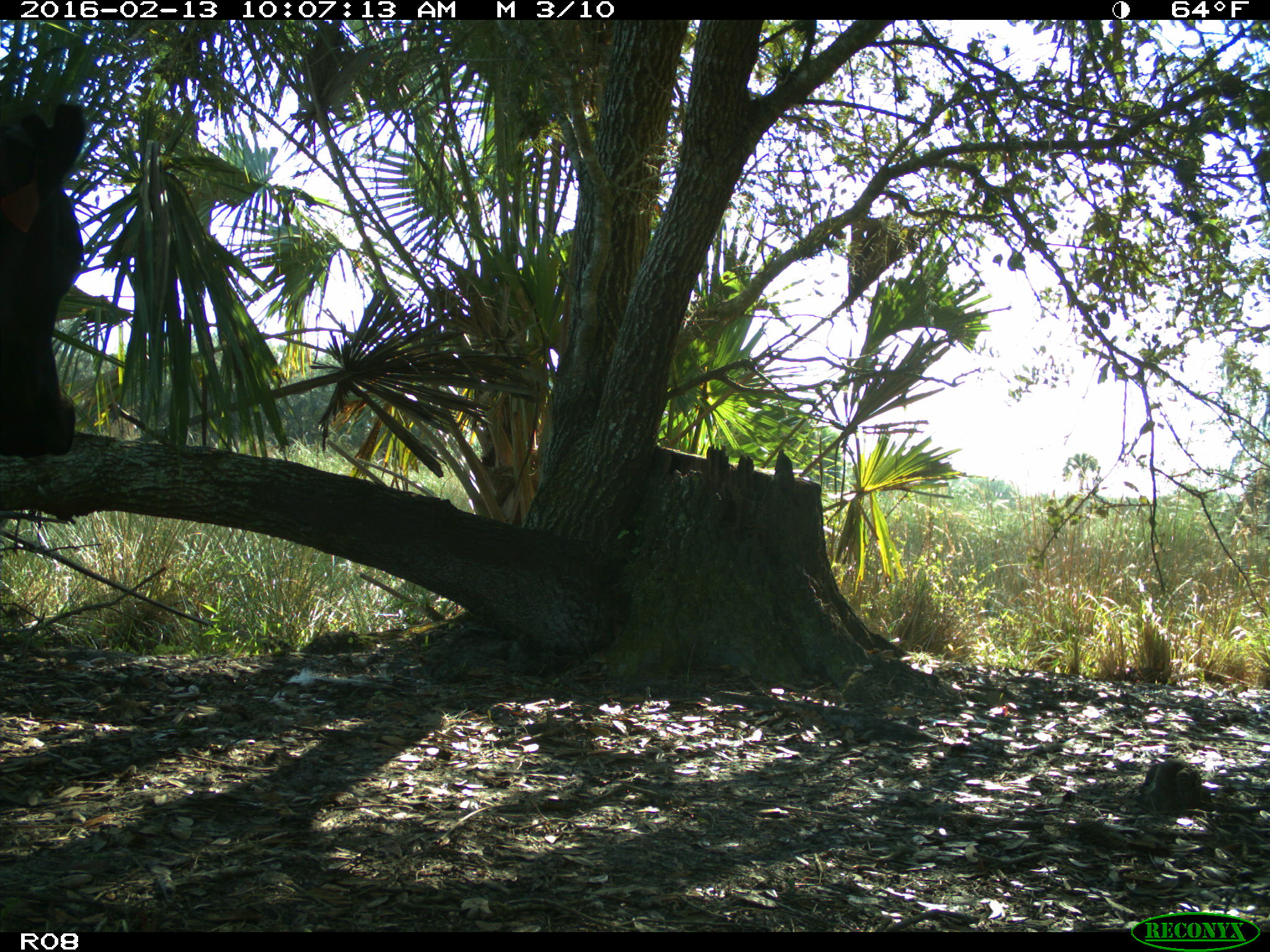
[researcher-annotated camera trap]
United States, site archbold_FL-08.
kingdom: Animalia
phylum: Chordata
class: Mammalia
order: Artiodactyla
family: Bovidae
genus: Bos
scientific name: Bos taurus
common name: domestic cow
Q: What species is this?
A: Bos taurus (domestic cow).